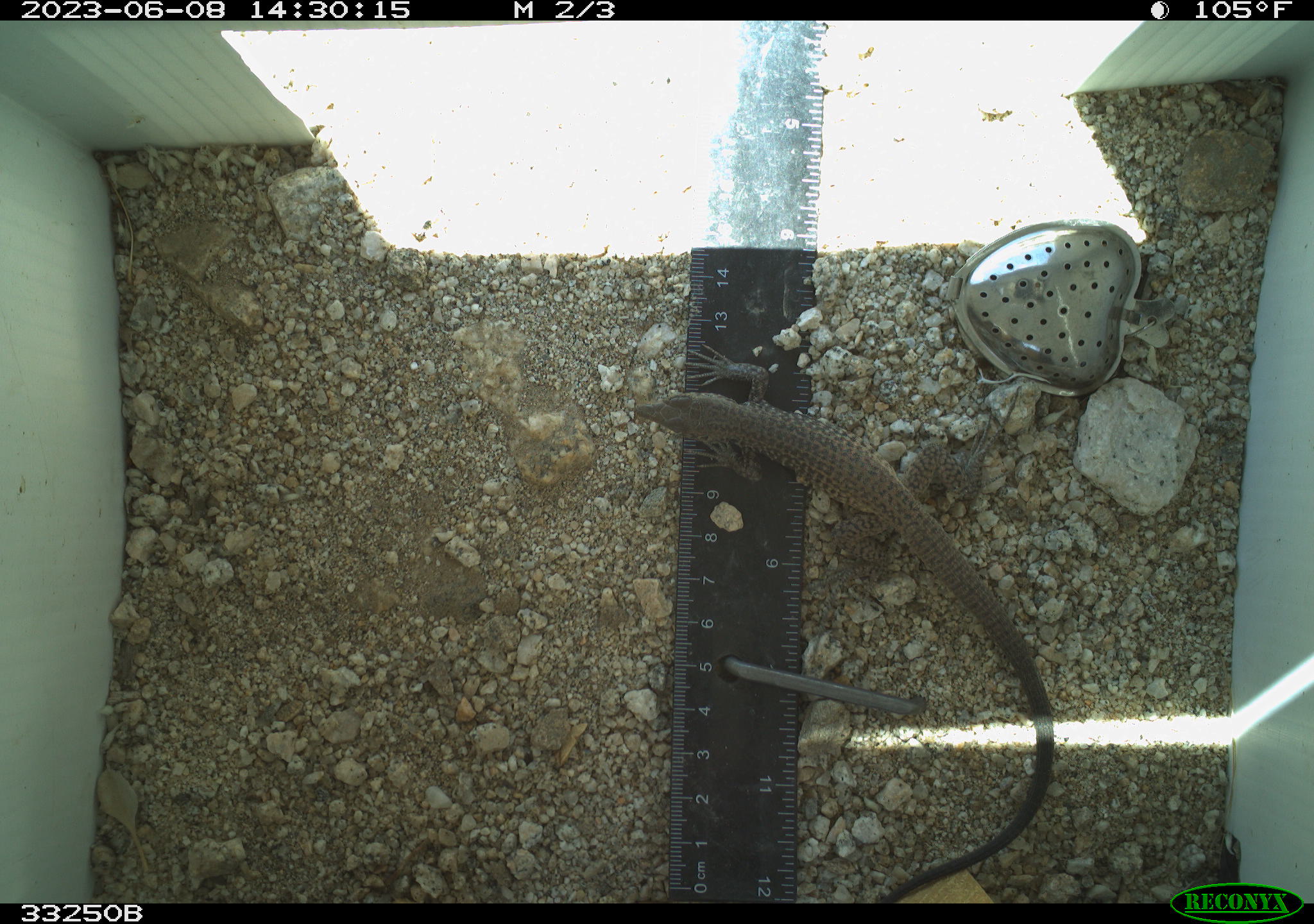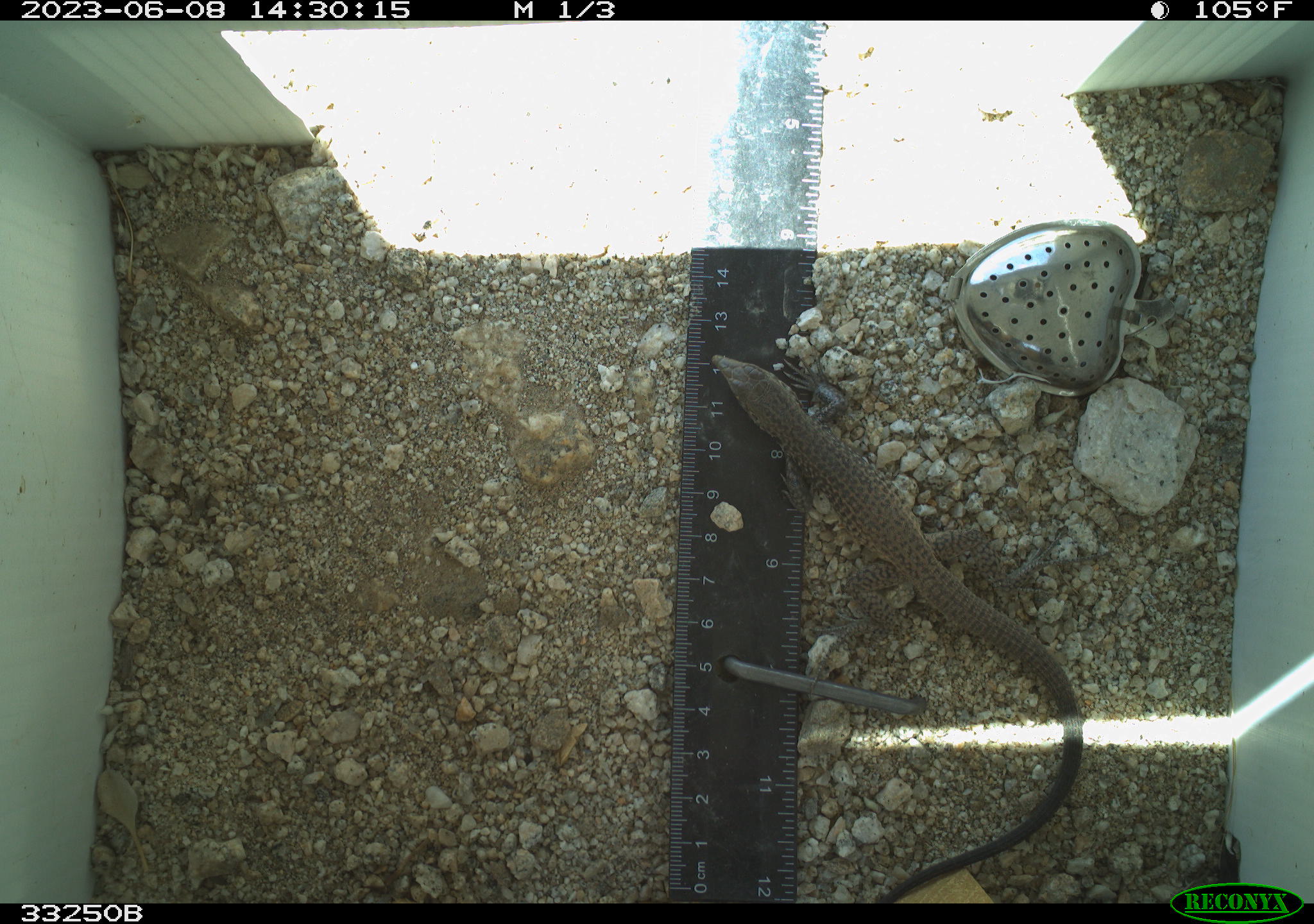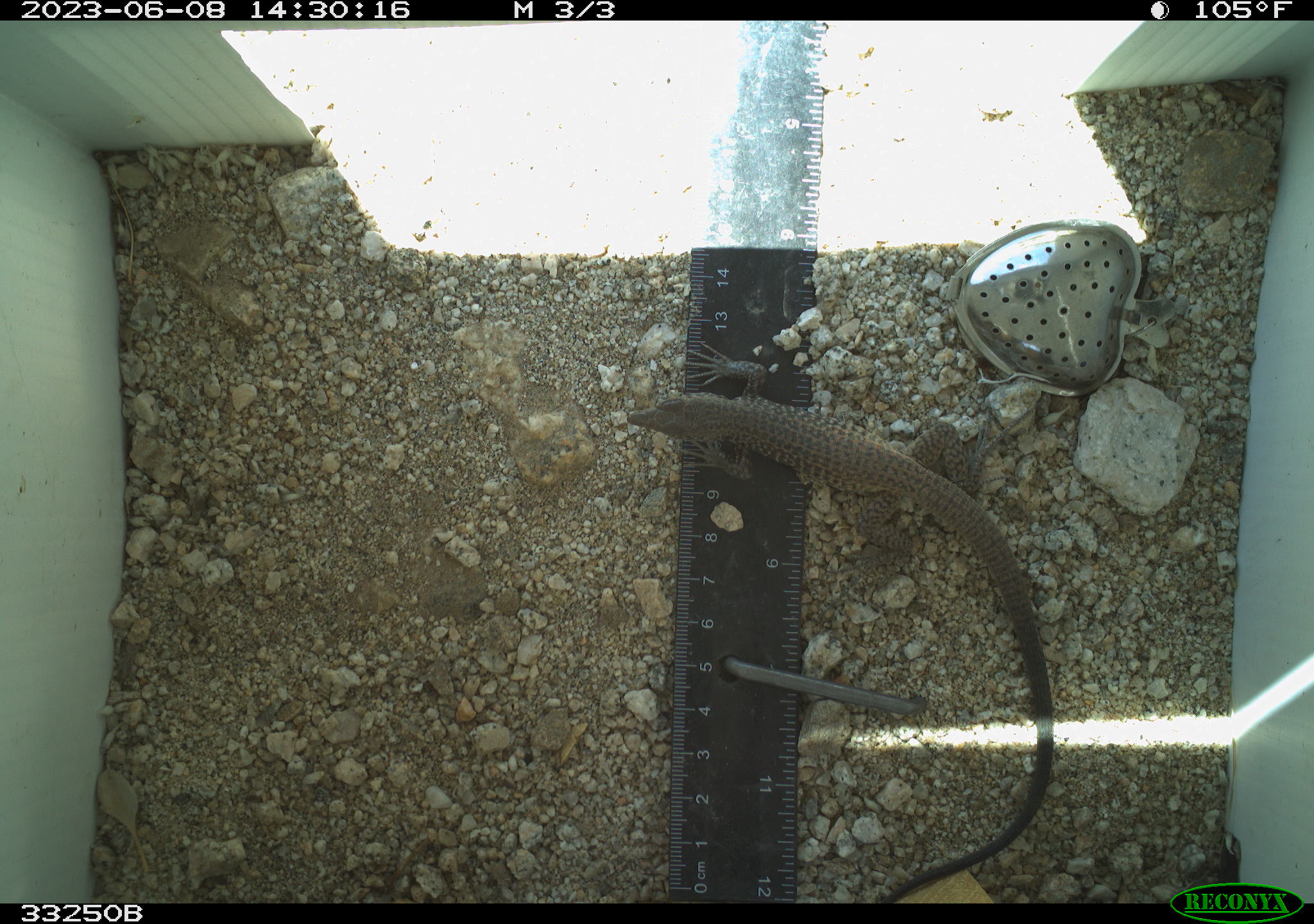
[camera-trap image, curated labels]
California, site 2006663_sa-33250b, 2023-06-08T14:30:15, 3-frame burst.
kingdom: Animalia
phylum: Chordata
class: Reptilia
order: Squamata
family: Teiidae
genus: Aspidoscelis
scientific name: Aspidoscelis tigris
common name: western whiptail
Western whiptail (Aspidoscelis tigris).